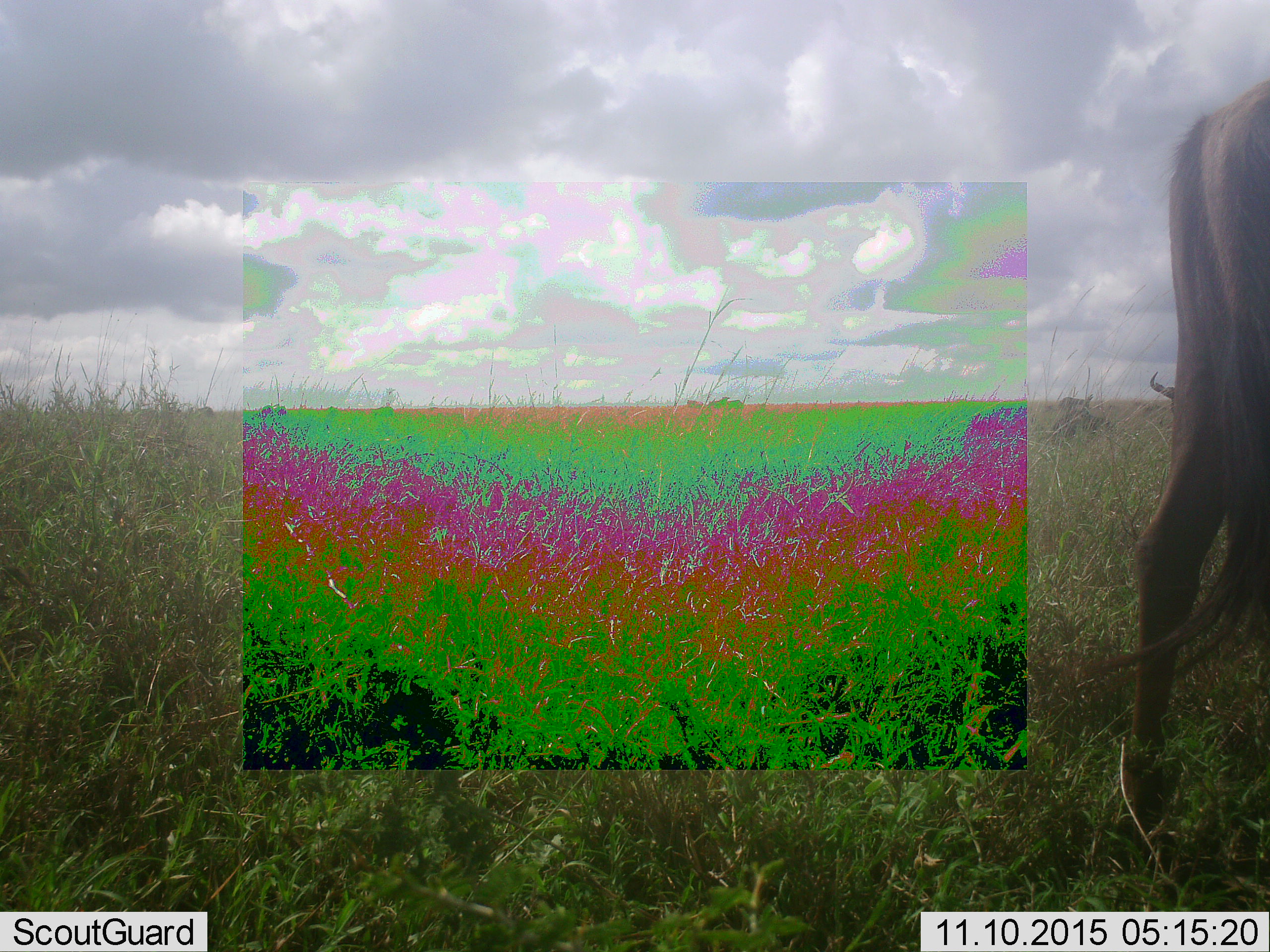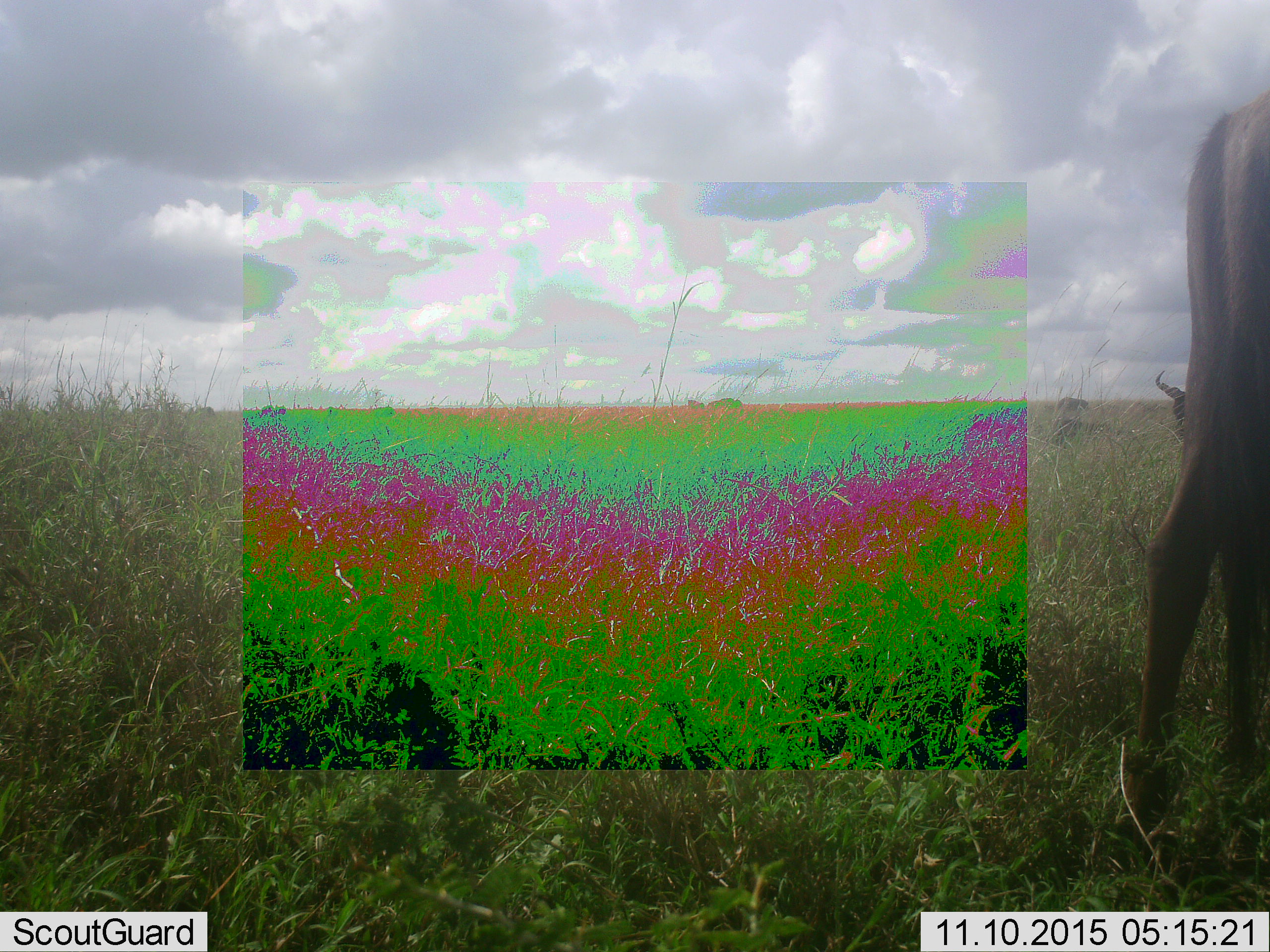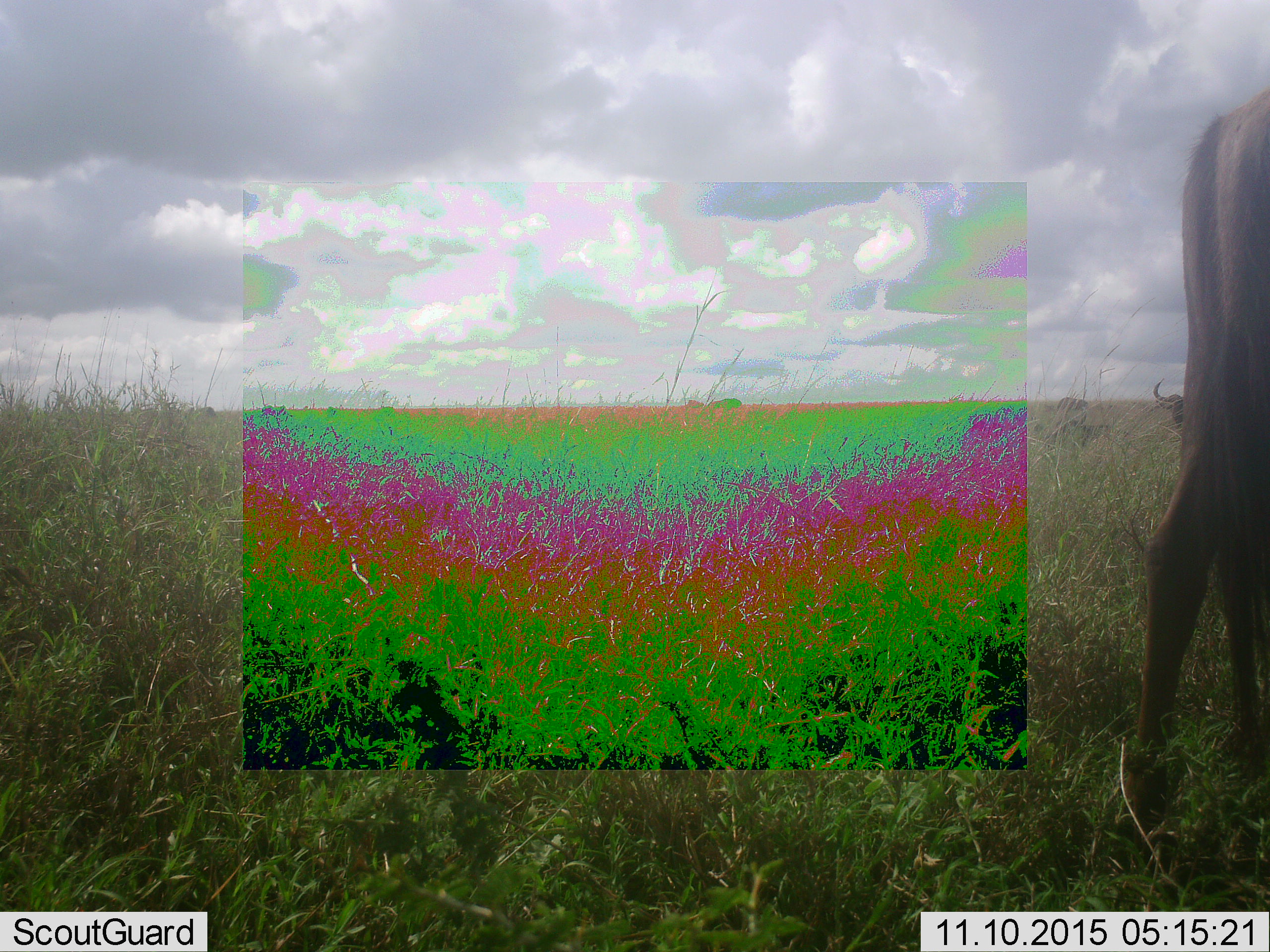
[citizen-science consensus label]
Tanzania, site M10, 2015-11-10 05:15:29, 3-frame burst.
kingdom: Animalia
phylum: Chordata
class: Mammalia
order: Artiodactyla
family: Bovidae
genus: Connochaetes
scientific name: Connochaetes taurinus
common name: blue wildebeest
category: wildebeest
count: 2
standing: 50%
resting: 17%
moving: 0%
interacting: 0%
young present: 0%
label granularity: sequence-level